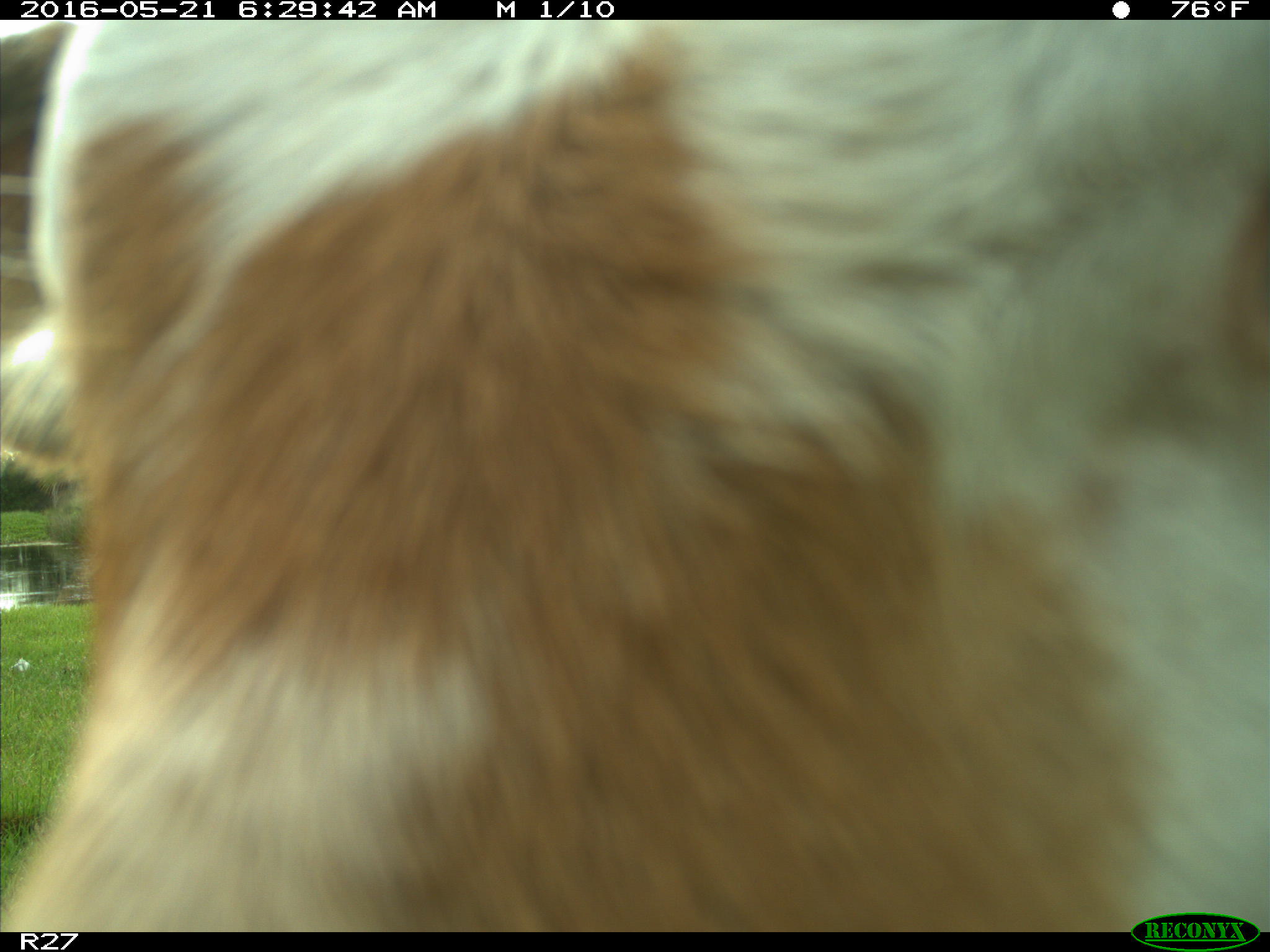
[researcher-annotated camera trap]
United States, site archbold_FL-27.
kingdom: Animalia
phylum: Chordata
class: Mammalia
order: Artiodactyla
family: Bovidae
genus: Bos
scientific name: Bos taurus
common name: domestic cow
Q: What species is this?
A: Bos taurus (domestic cow).